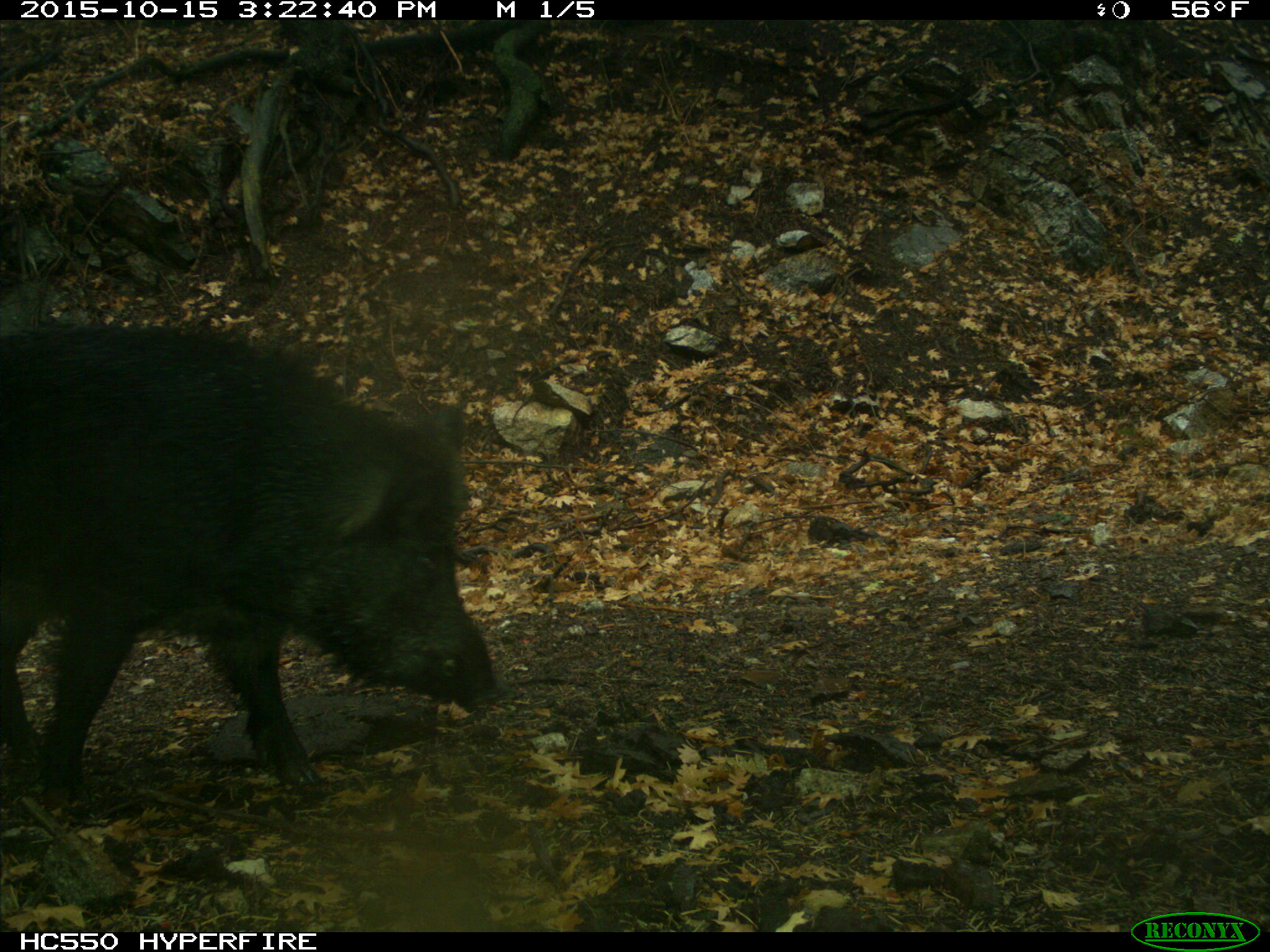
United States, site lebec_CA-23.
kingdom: Animalia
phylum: Chordata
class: Mammalia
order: Artiodactyla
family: Suidae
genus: Sus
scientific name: Sus scrofa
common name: wild boar